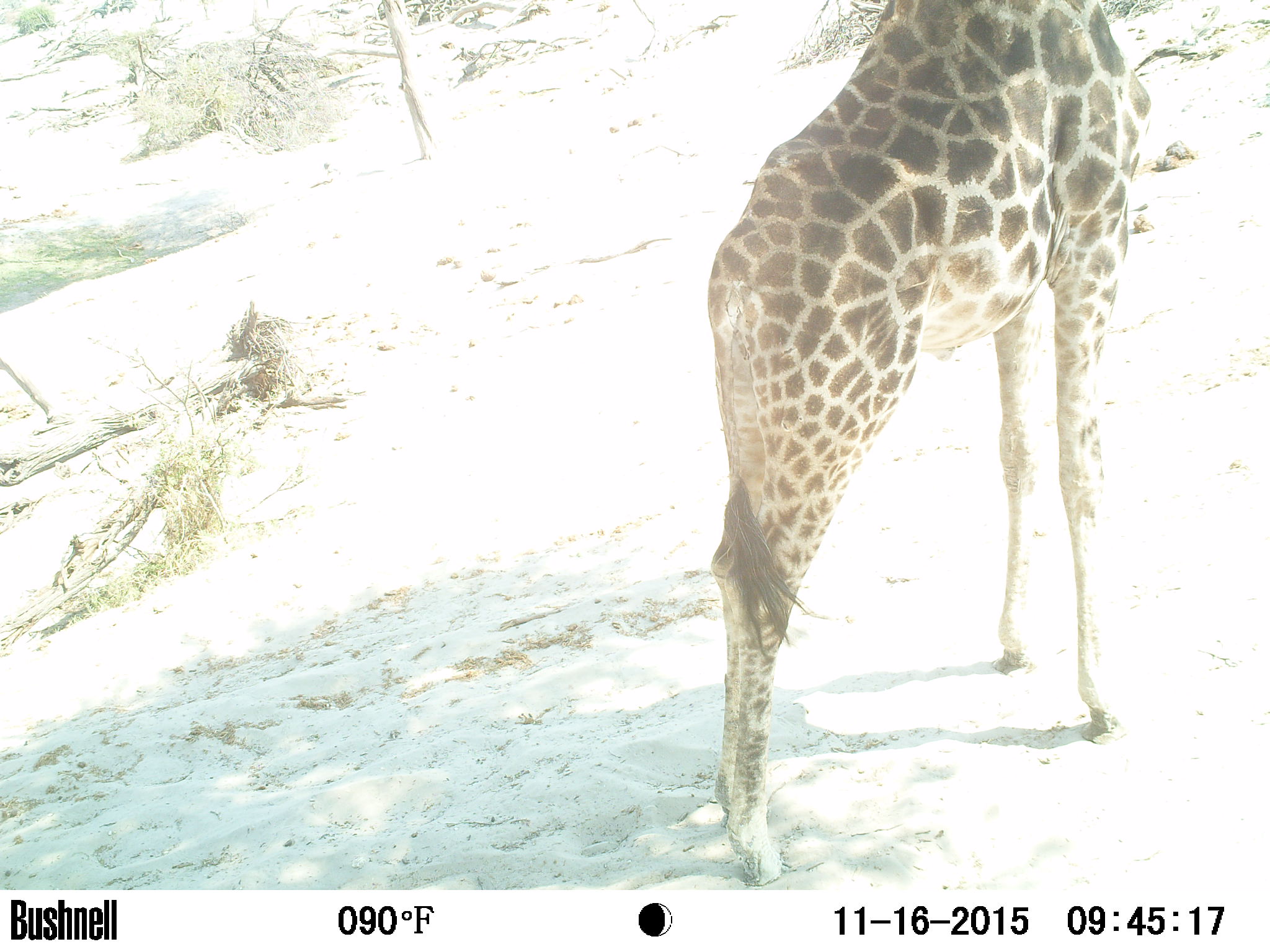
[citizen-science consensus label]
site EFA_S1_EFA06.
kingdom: Animalia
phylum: Chordata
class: Mammalia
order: Artiodactyla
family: Giraffidae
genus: Giraffa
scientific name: Giraffa camelopardalis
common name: giraffe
Giraffe (Giraffa camelopardalis), count 1. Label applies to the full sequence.